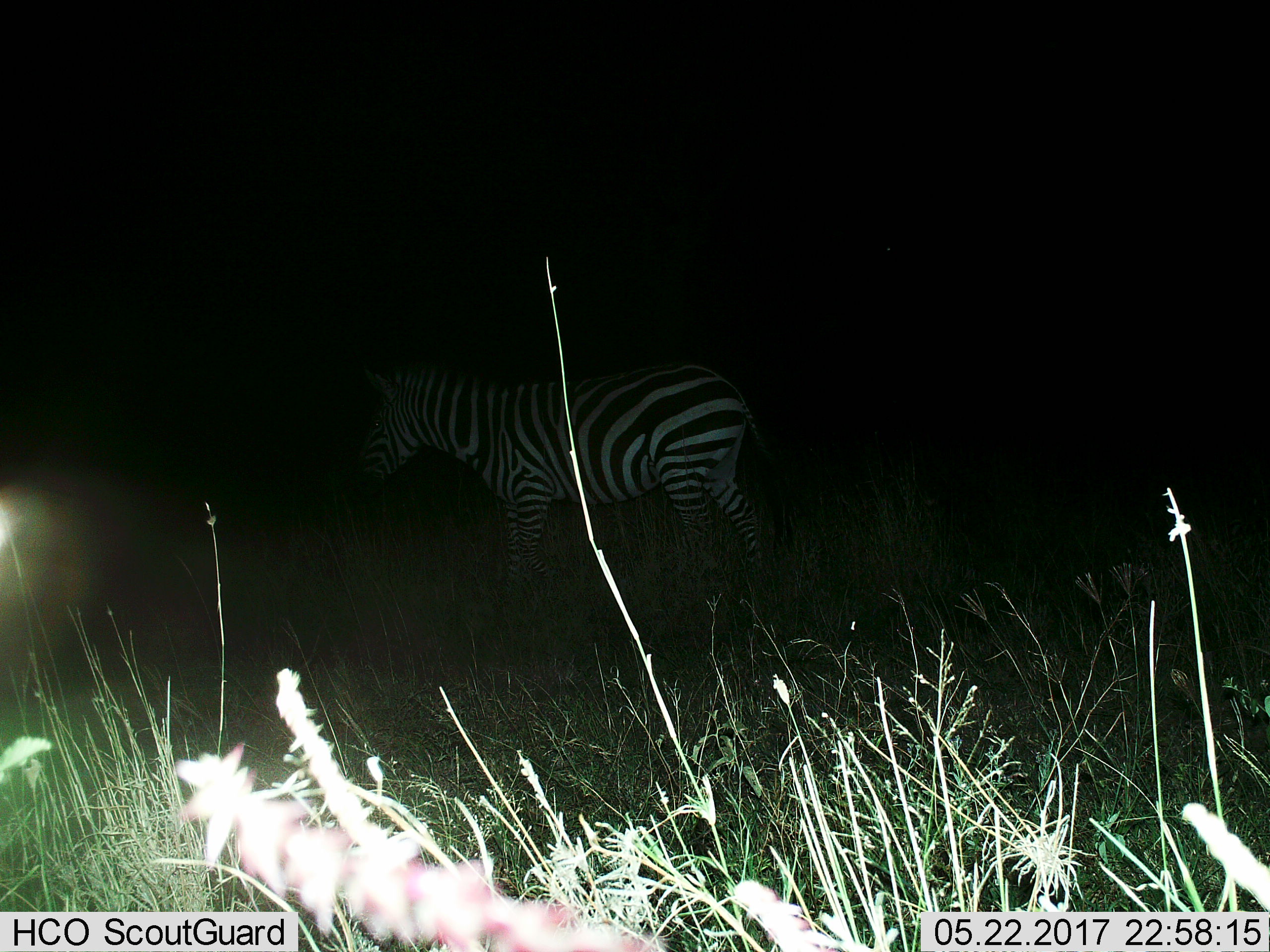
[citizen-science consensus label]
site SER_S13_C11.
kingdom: Animalia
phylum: Chordata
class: Mammalia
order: Perissodactyla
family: Equidae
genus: Equus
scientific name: Equus quagga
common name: plains zebra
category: zebraplains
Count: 1.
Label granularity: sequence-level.